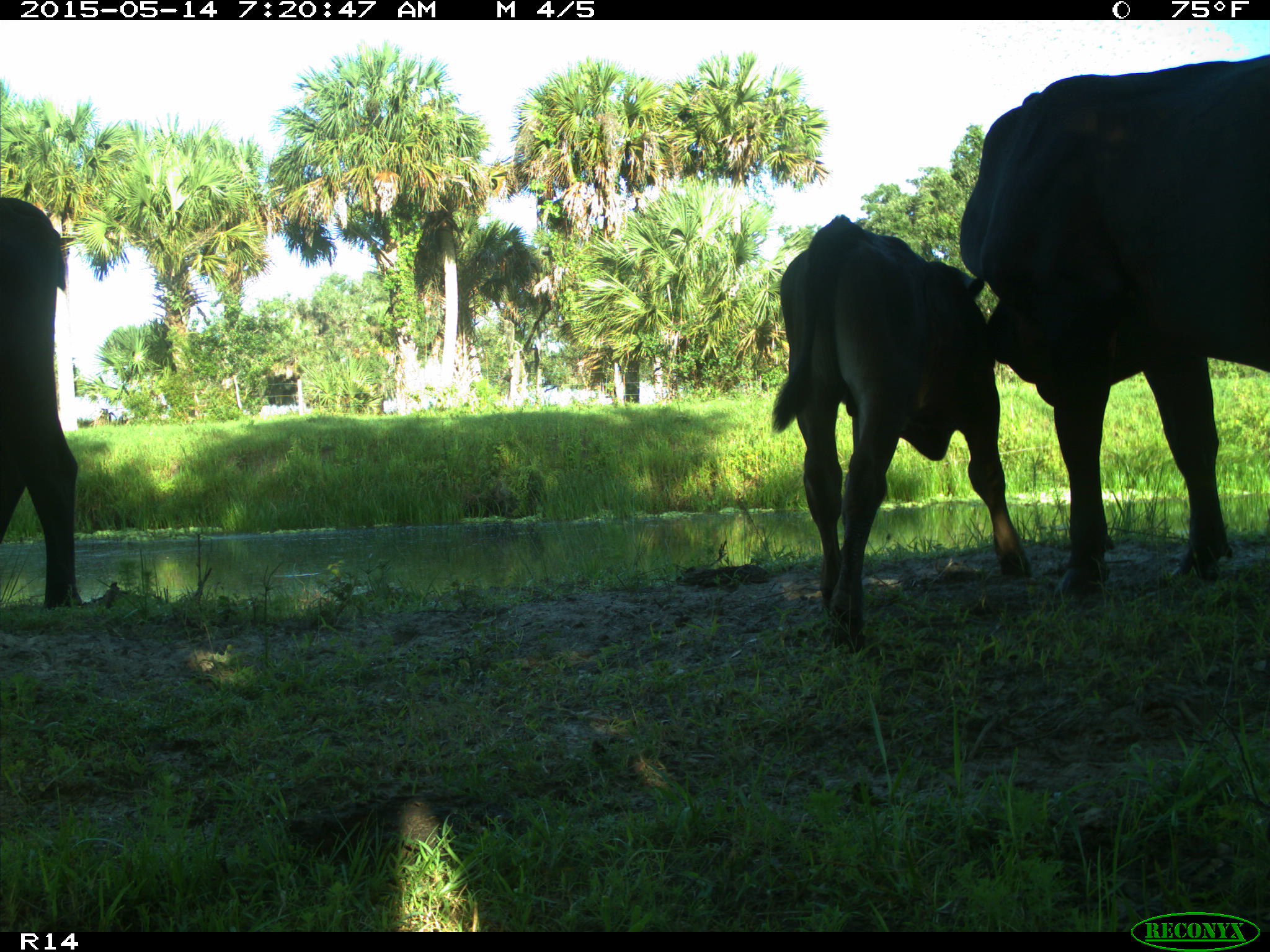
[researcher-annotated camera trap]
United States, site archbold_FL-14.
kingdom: Animalia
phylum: Chordata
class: Mammalia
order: Artiodactyla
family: Bovidae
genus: Bos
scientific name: Bos taurus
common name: domestic cow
Bos taurus (domestic cow).